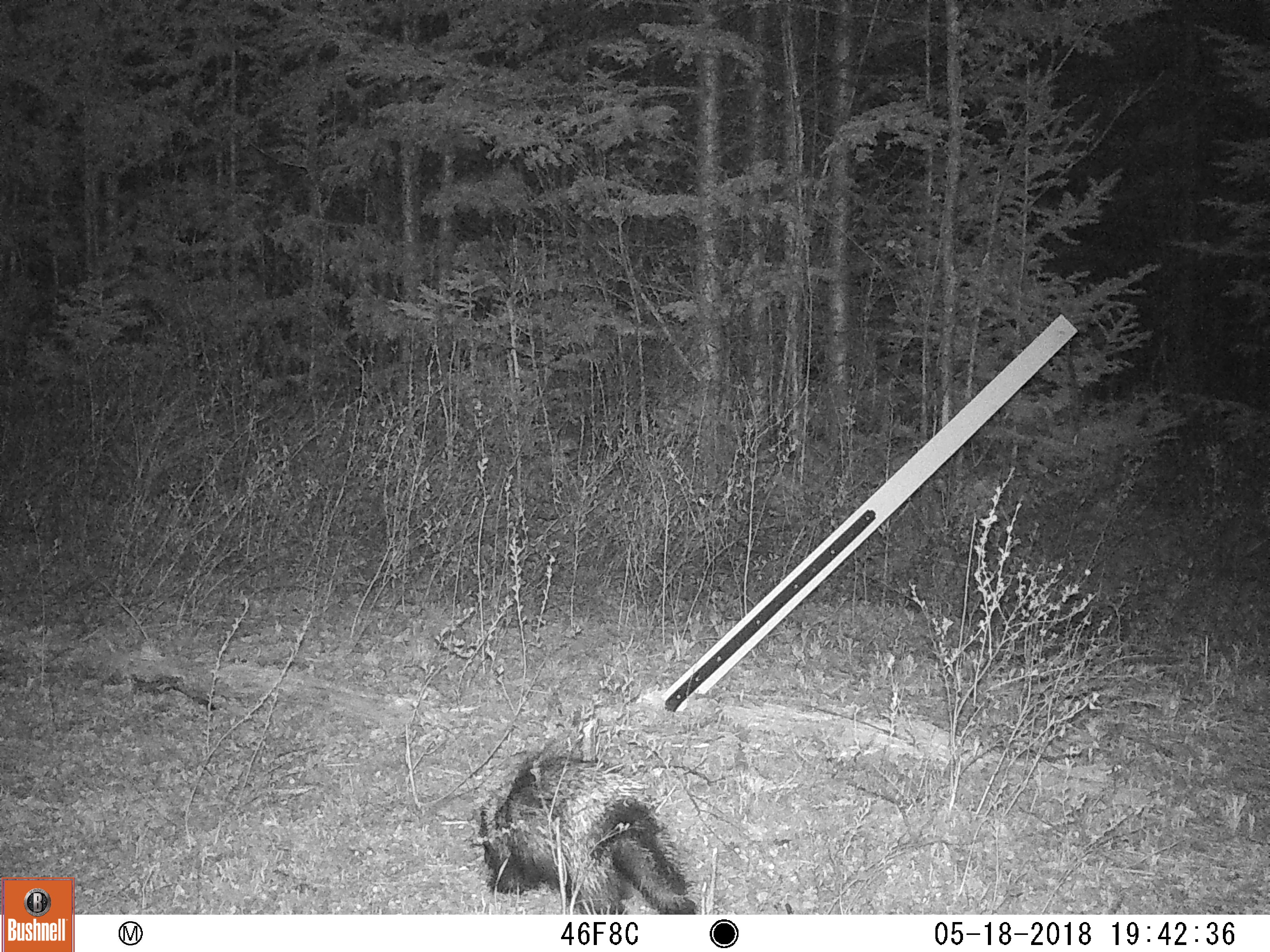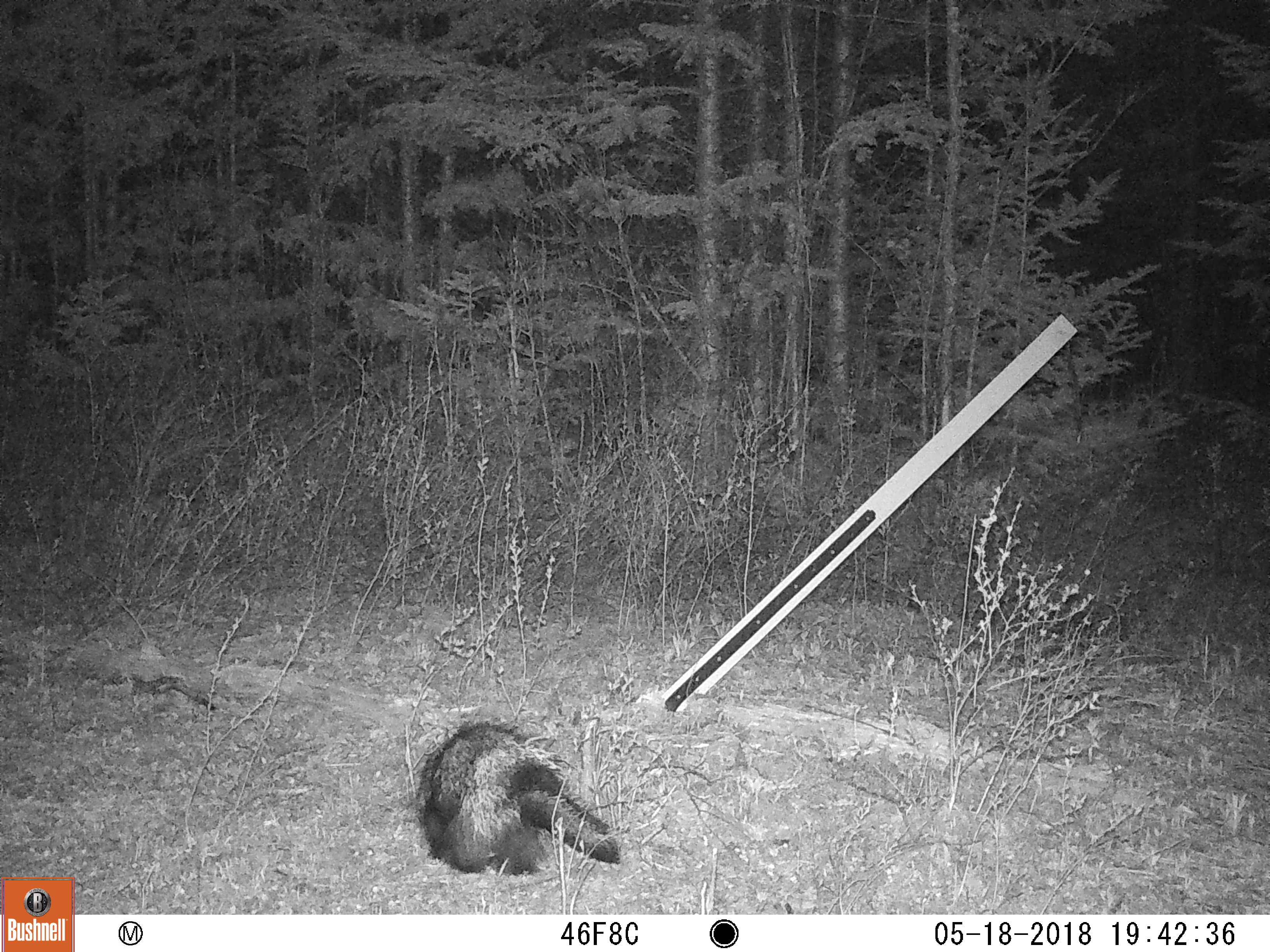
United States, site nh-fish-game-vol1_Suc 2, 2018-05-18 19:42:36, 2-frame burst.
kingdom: Animalia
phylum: Chordata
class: Mammalia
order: Rodentia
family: Erethizontidae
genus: Erethizon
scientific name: Erethizon dorsatum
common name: porcupine